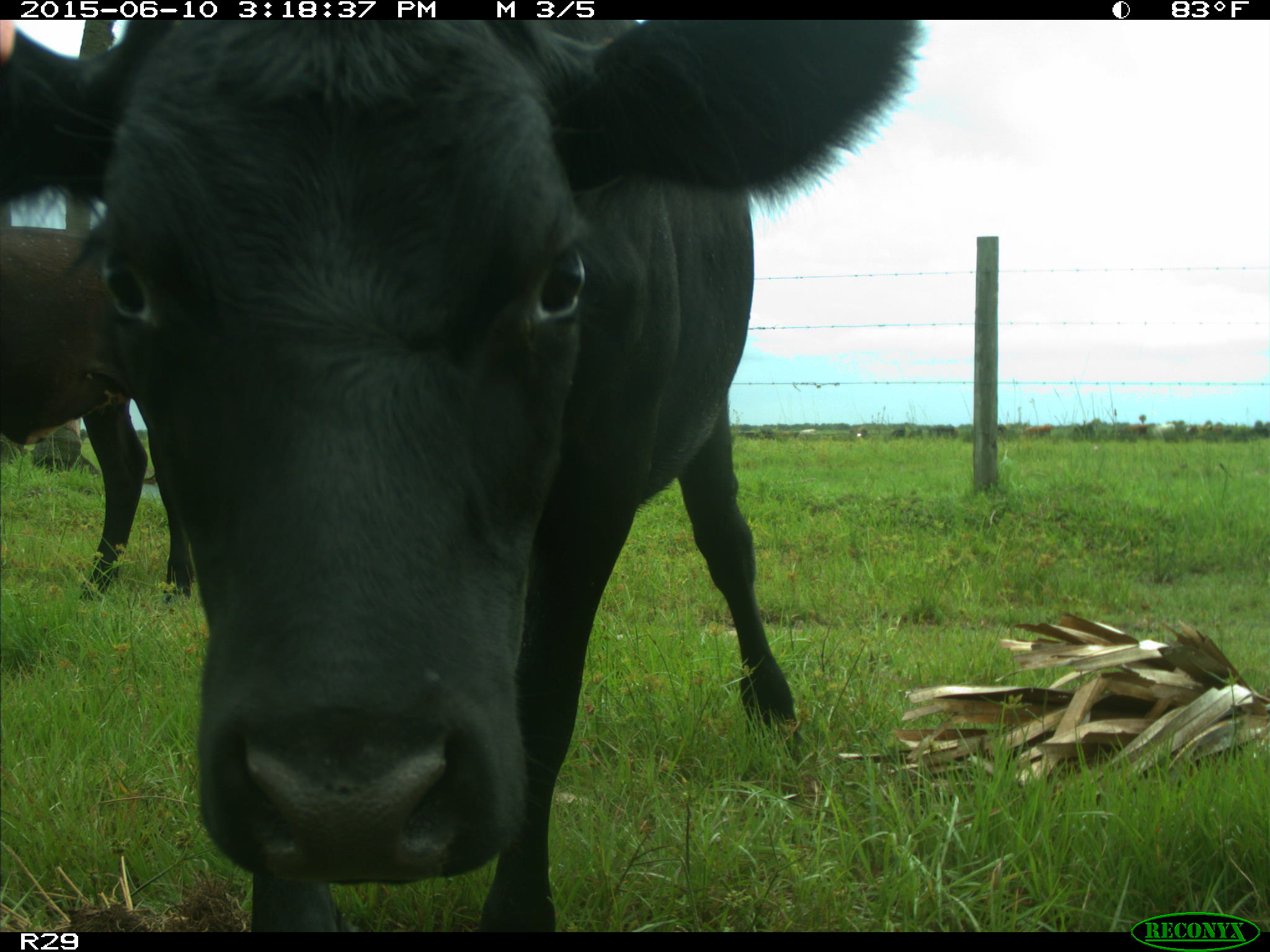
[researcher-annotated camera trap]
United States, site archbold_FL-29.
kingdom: Animalia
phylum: Chordata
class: Mammalia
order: Artiodactyla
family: Bovidae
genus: Bos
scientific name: Bos taurus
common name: domestic cow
Bos taurus (domestic cow).